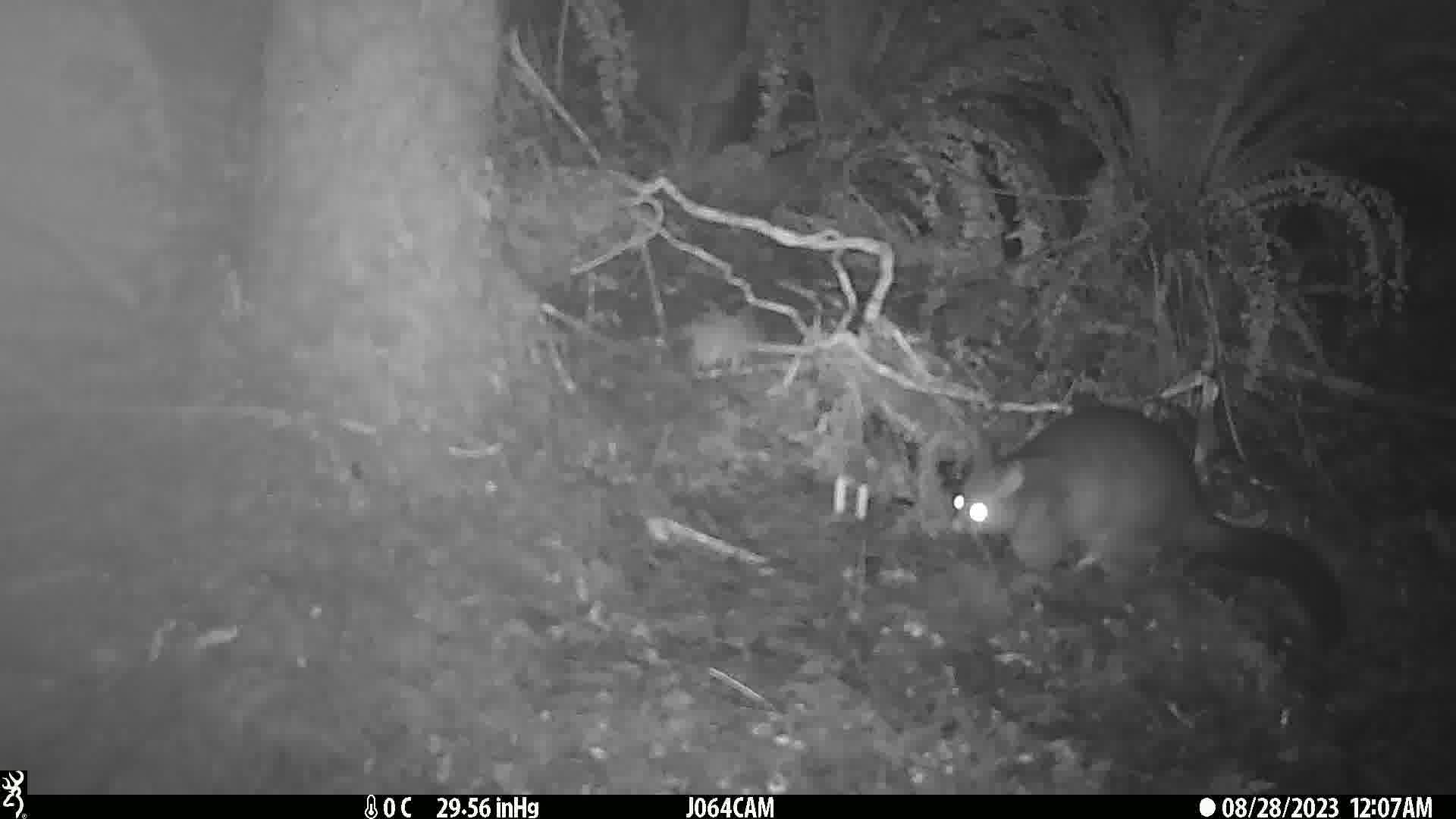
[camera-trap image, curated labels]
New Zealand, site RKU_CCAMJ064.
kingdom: Animalia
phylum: Chordata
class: Mammalia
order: Diprotodontia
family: Phalangeridae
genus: Trichosurus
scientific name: Trichosurus vulpecula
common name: common brushtail possum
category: possum